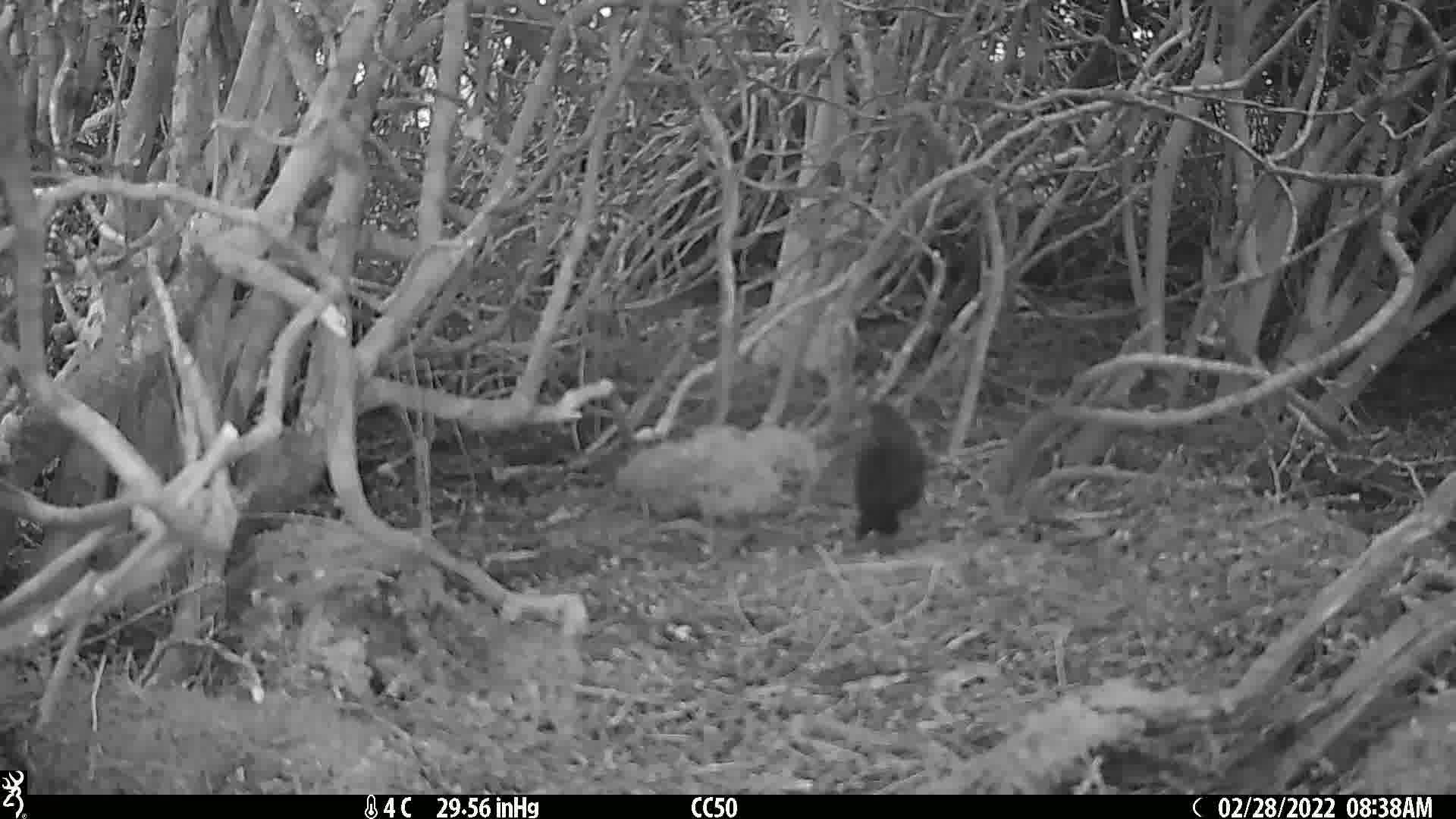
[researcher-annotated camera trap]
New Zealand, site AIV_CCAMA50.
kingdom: Animalia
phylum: Chordata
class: Aves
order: Passeriformes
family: Turdidae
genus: Turdus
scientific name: Turdus merula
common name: eurasian blackbird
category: blackbird